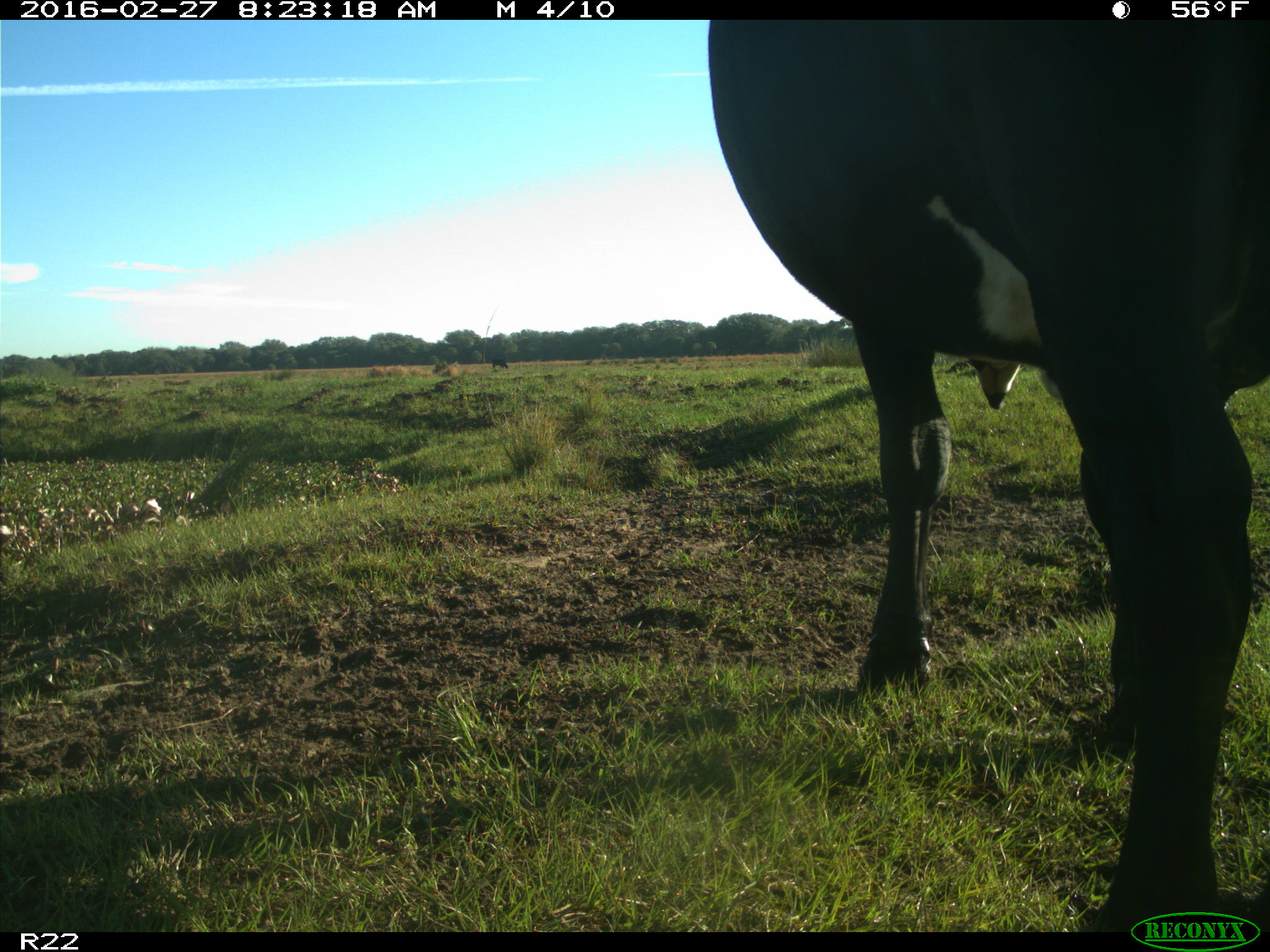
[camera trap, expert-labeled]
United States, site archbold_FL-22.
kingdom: Animalia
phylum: Chordata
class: Mammalia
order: Artiodactyla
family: Bovidae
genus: Bos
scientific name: Bos taurus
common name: domestic cow